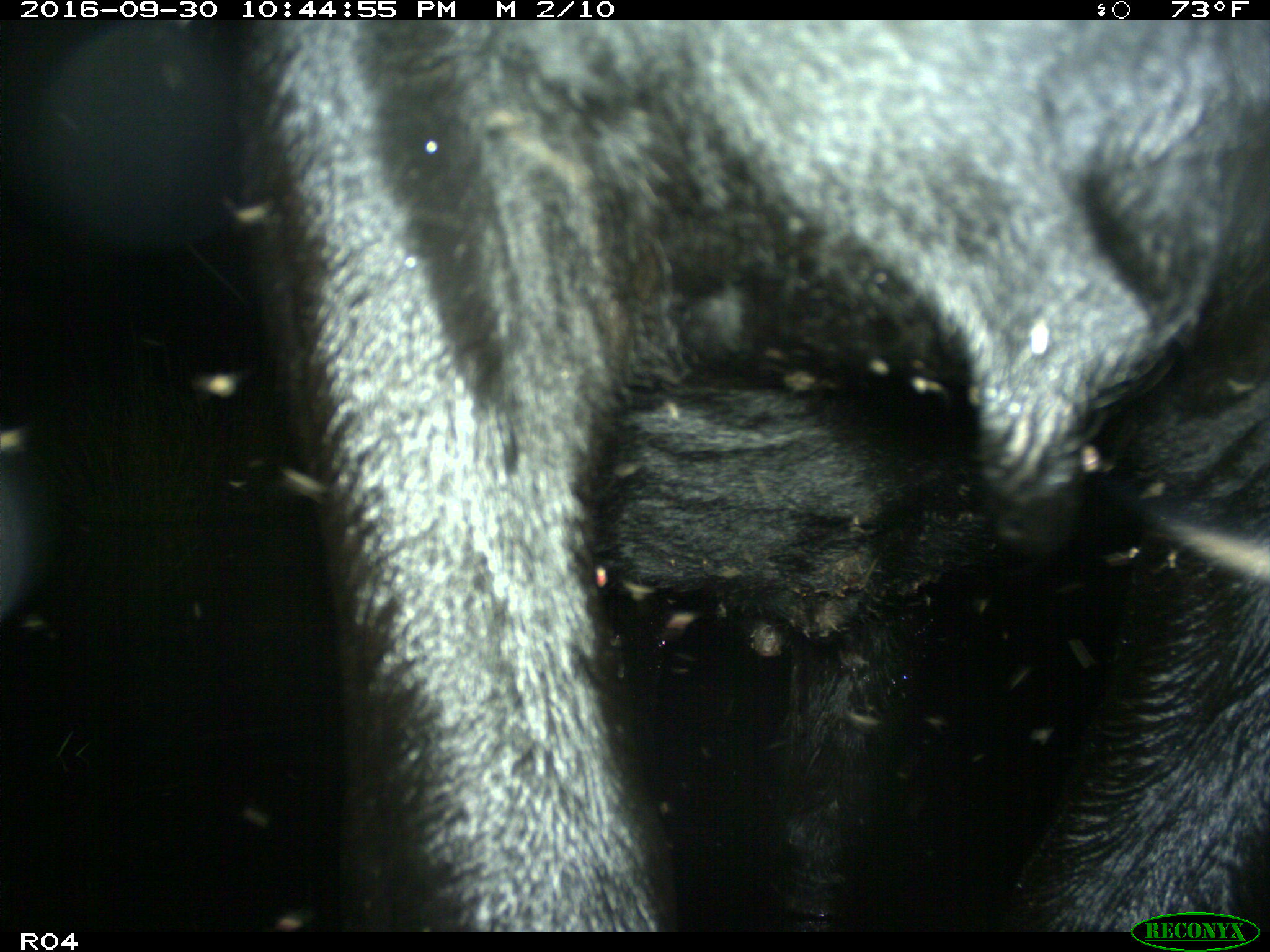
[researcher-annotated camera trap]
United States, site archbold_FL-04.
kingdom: Animalia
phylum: Chordata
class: Mammalia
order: Artiodactyla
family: Bovidae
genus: Bos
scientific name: Bos taurus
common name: domestic cow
Bos taurus (domestic cow).